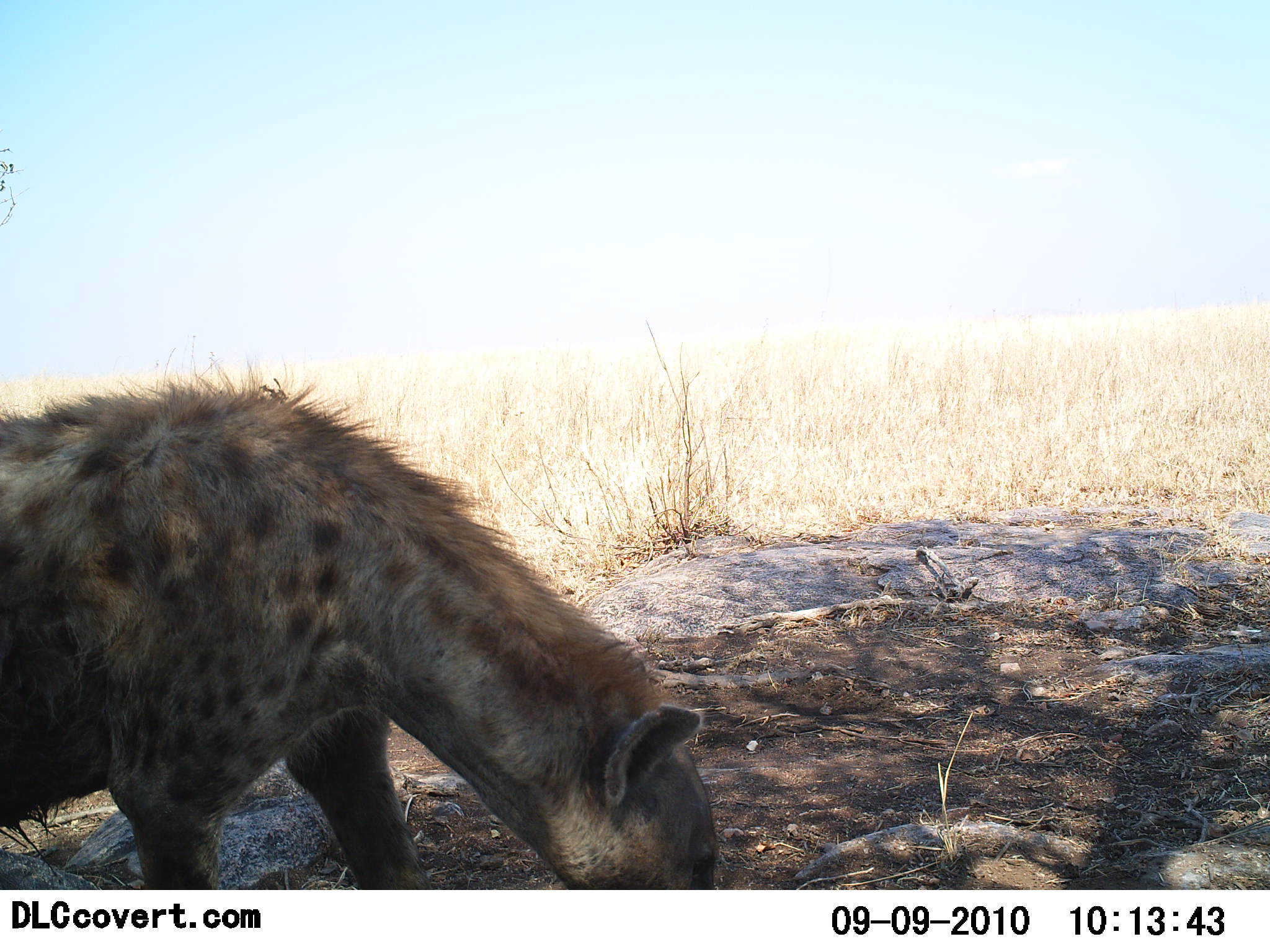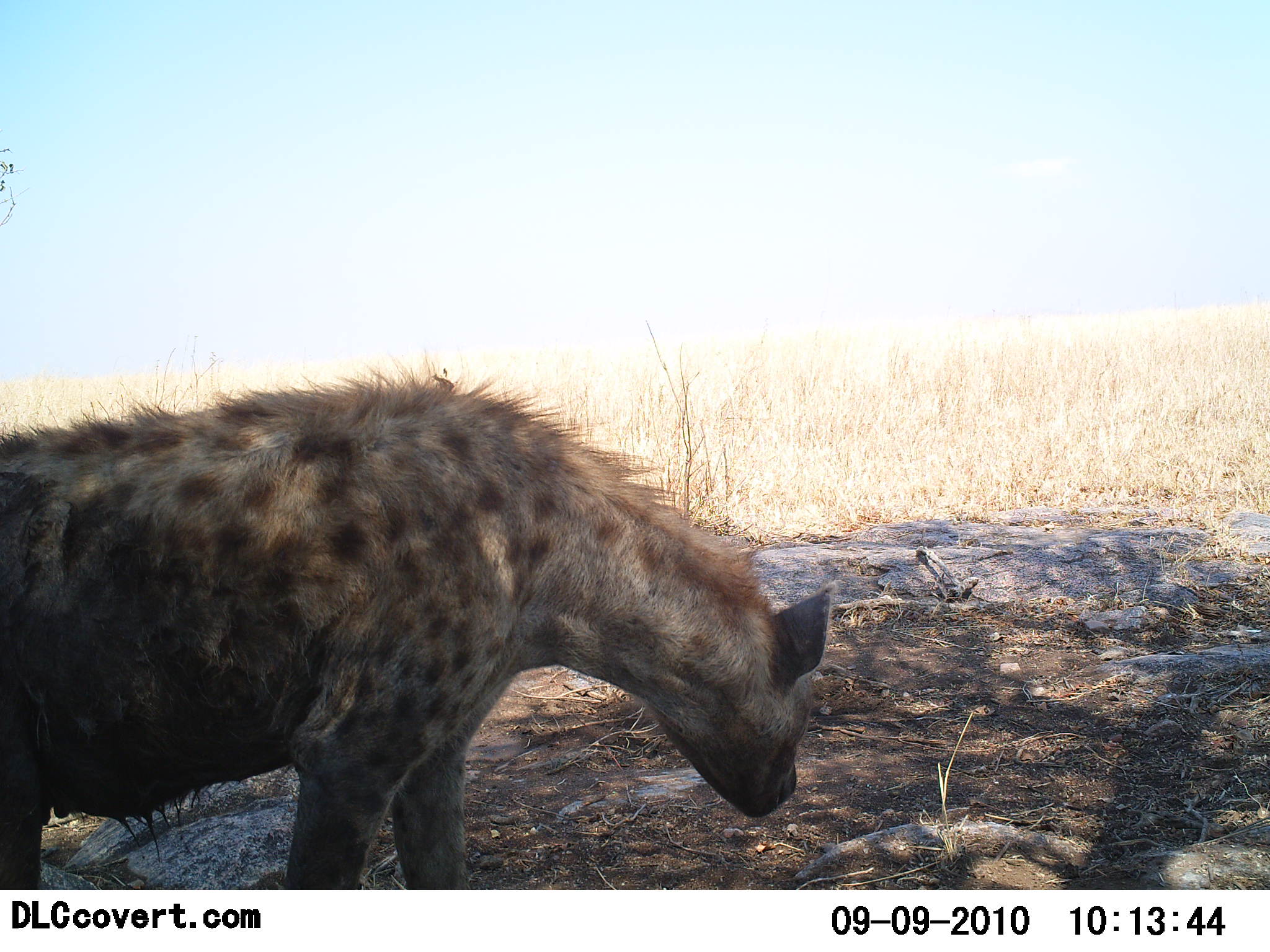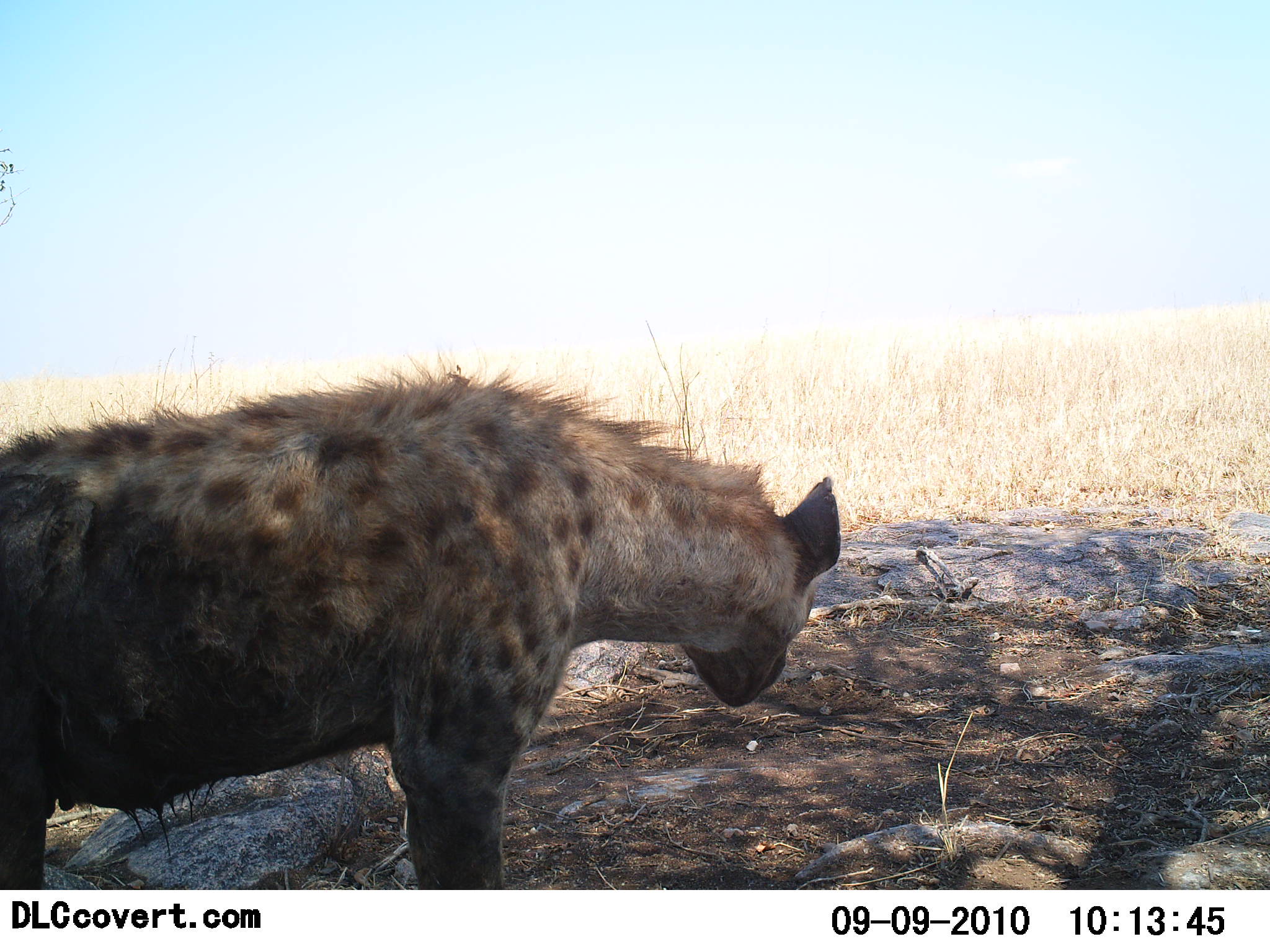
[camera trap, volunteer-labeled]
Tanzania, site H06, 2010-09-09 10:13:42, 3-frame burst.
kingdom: Animalia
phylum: Chordata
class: Mammalia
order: Carnivora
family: Hyaenidae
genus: Crocuta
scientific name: Crocuta crocuta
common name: spotted hyena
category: hyenaspotted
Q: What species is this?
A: Hyenaspotted (spotted hyena) (Crocuta crocuta).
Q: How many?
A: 1.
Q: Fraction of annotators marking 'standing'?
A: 35%.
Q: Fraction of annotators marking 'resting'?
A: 0%.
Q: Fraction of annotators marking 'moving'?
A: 55%.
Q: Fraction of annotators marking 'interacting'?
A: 5%.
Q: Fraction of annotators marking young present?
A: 0%.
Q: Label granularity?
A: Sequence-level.